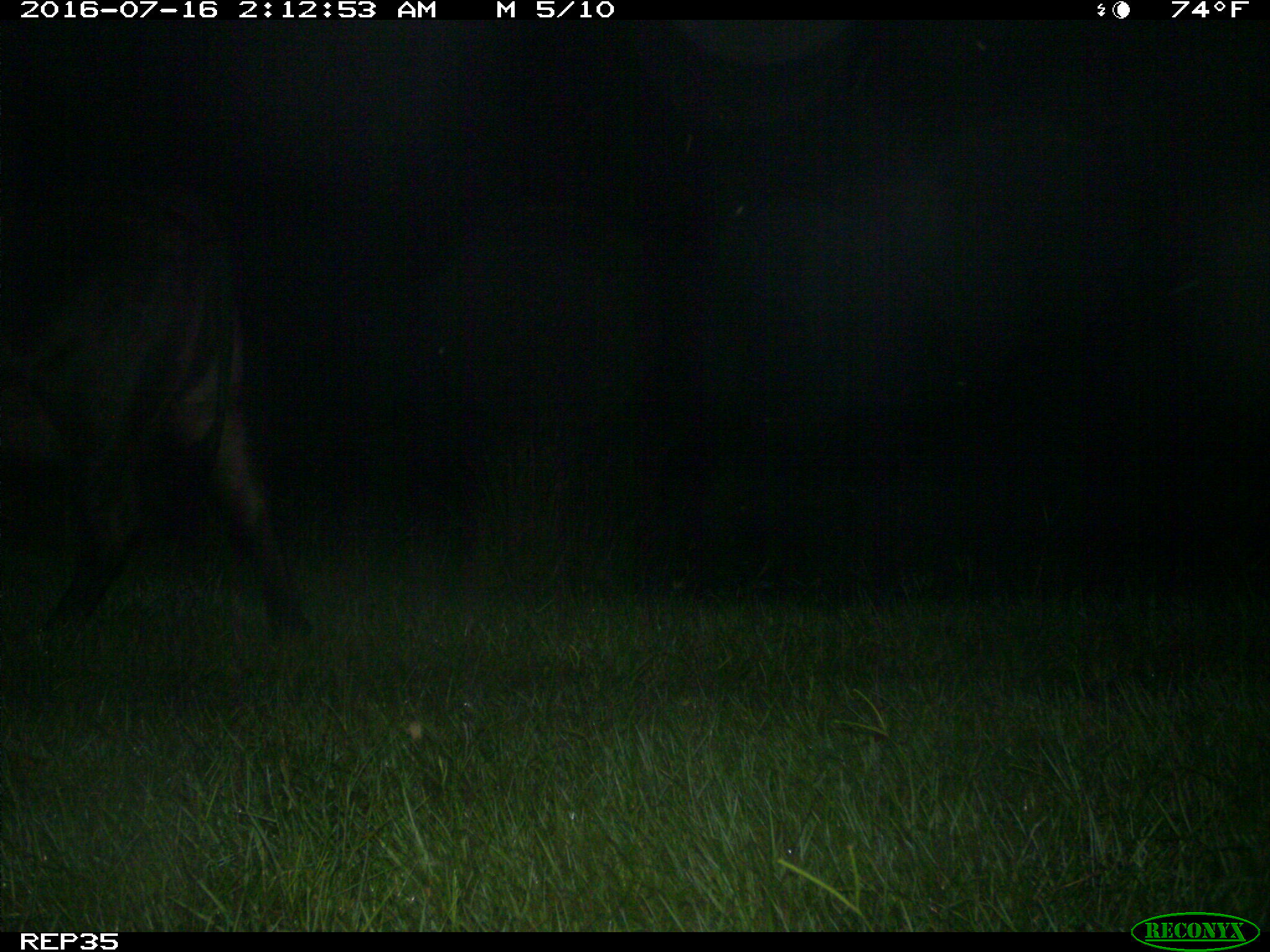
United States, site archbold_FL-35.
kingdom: Animalia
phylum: Chordata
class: Mammalia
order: Artiodactyla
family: Bovidae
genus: Bos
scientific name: Bos taurus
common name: domestic cow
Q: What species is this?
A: Bos taurus (domestic cow).